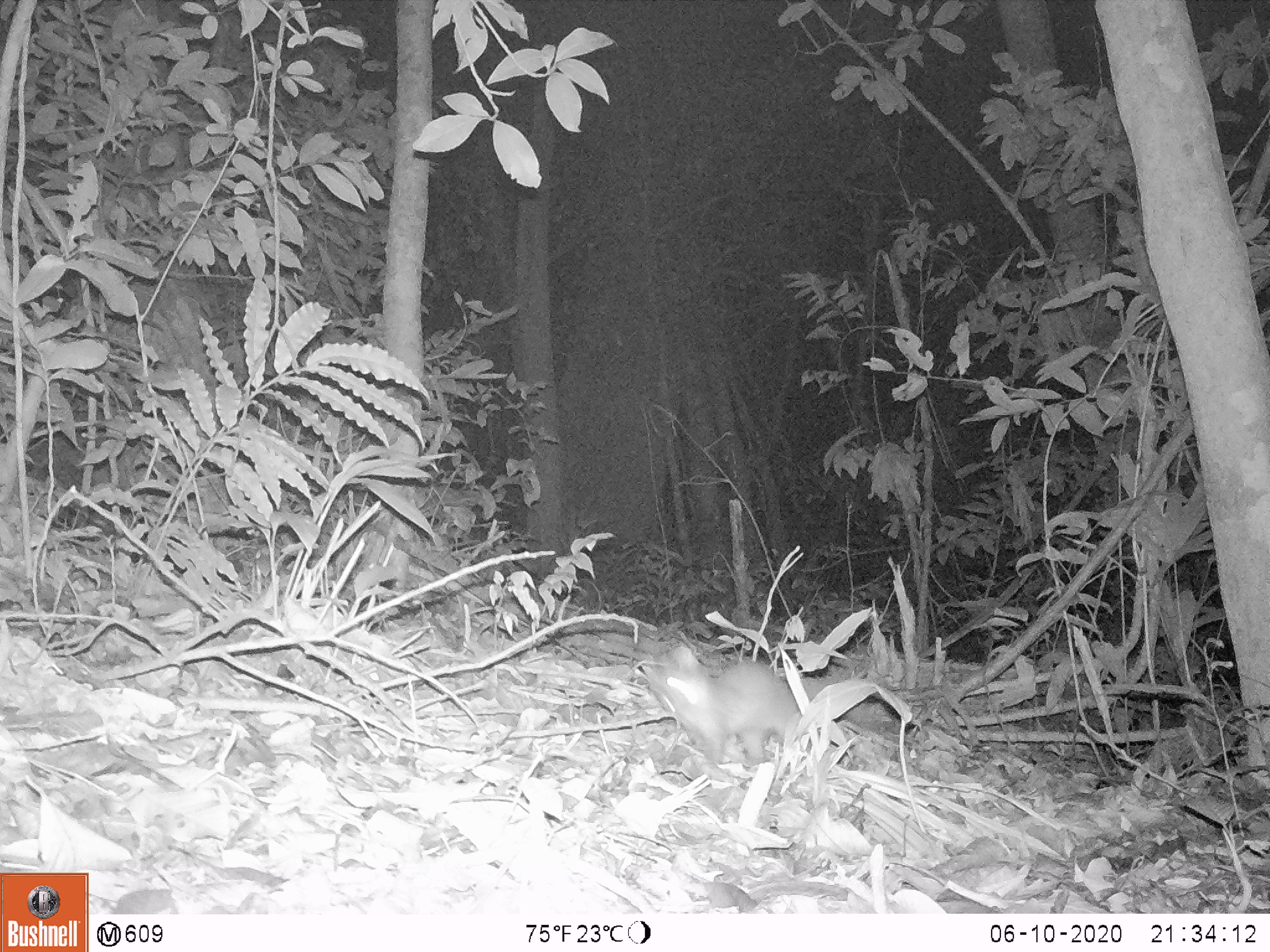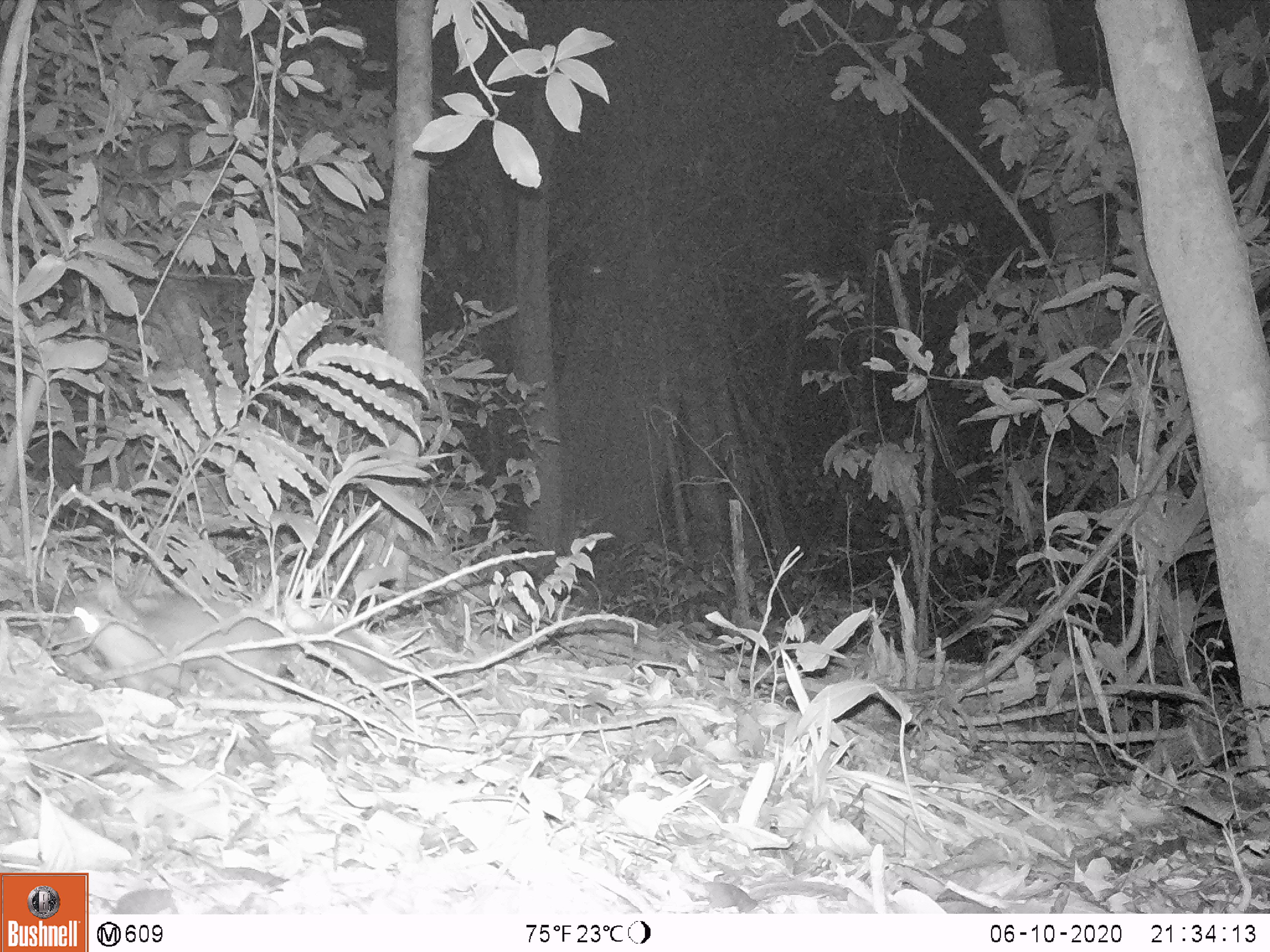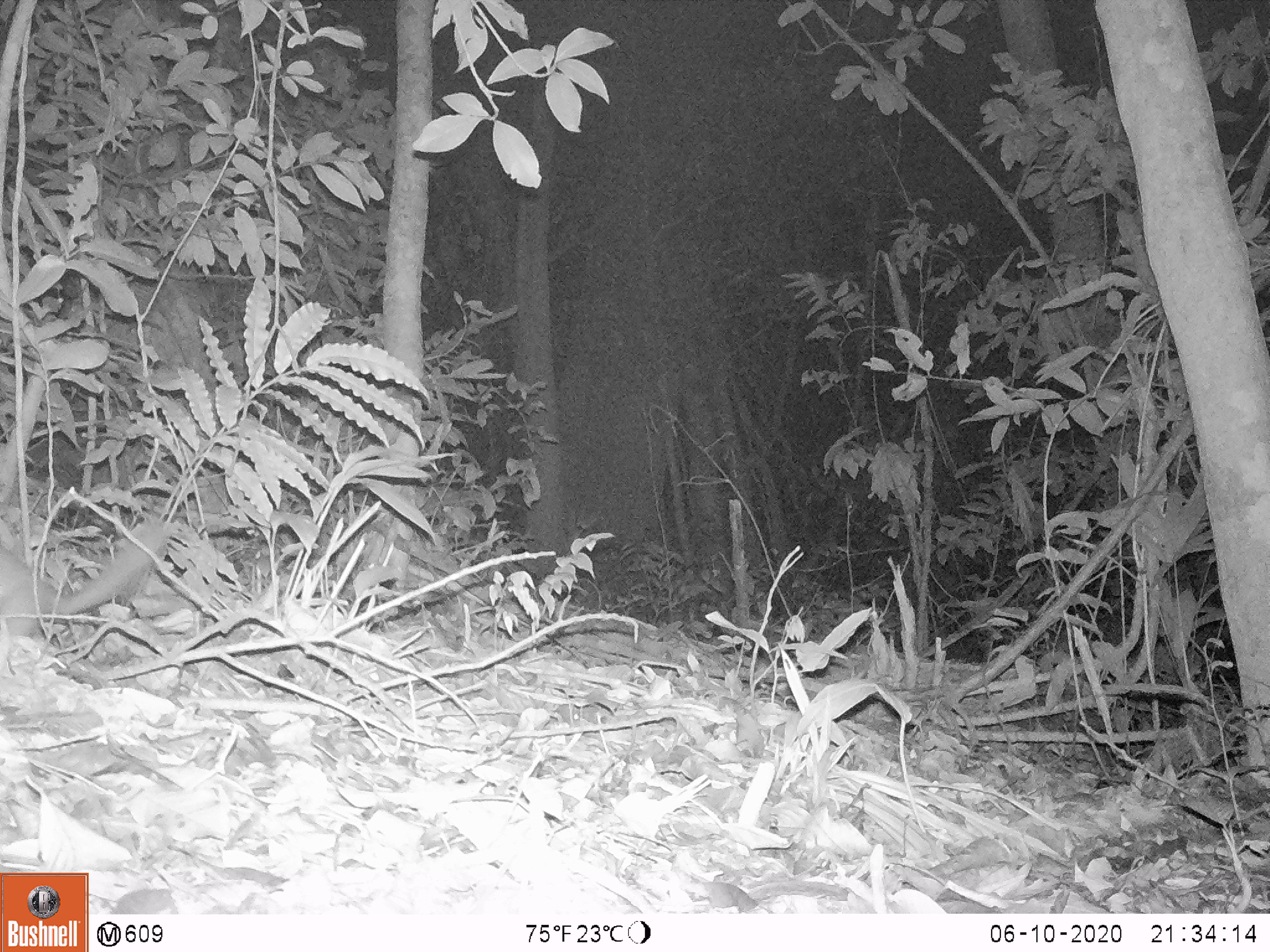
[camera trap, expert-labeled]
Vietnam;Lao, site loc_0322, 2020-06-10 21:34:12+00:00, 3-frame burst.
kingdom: Animalia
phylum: Chordata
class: Mammalia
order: Carnivora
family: Mustelidae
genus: Melogale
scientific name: Melogale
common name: ferret badger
Ferret badger (Melogale). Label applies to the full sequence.